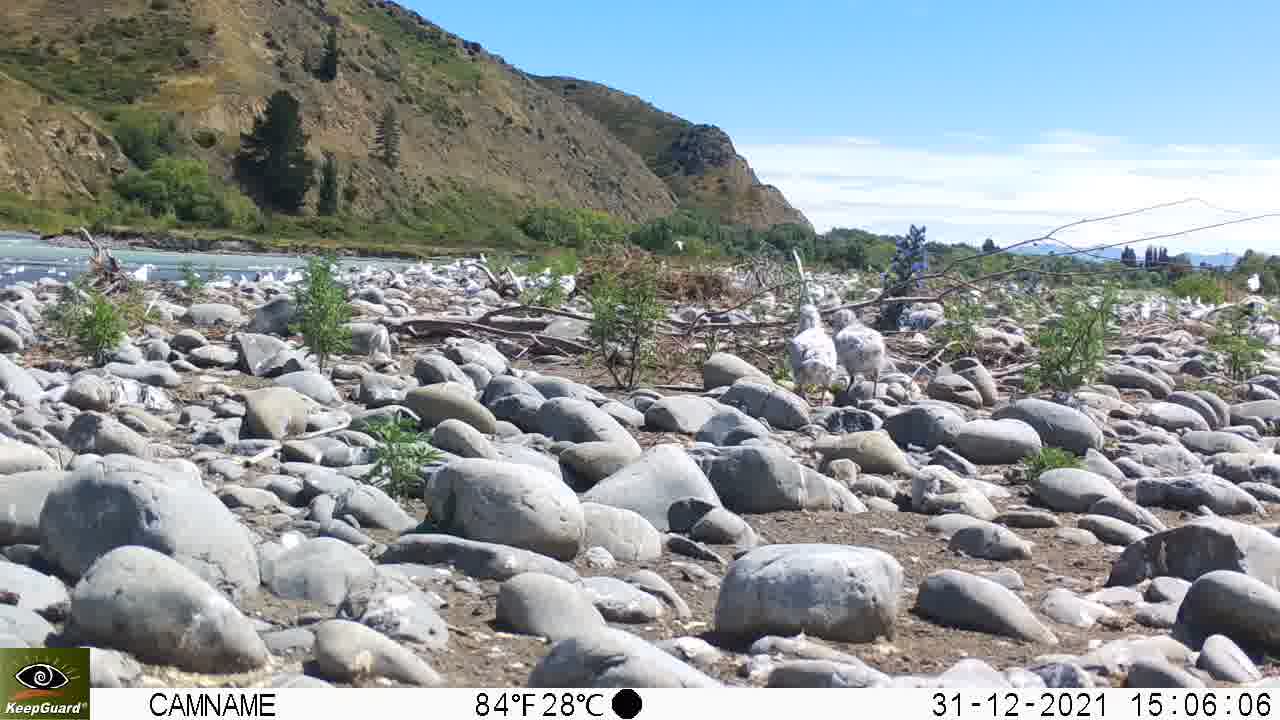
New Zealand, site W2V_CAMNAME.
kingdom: Animalia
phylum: Chordata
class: Aves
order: Charadriiformes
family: Laridae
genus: Chroicocephalus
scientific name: Chroicocephalus bulleri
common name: black-billed gull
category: black billed gull